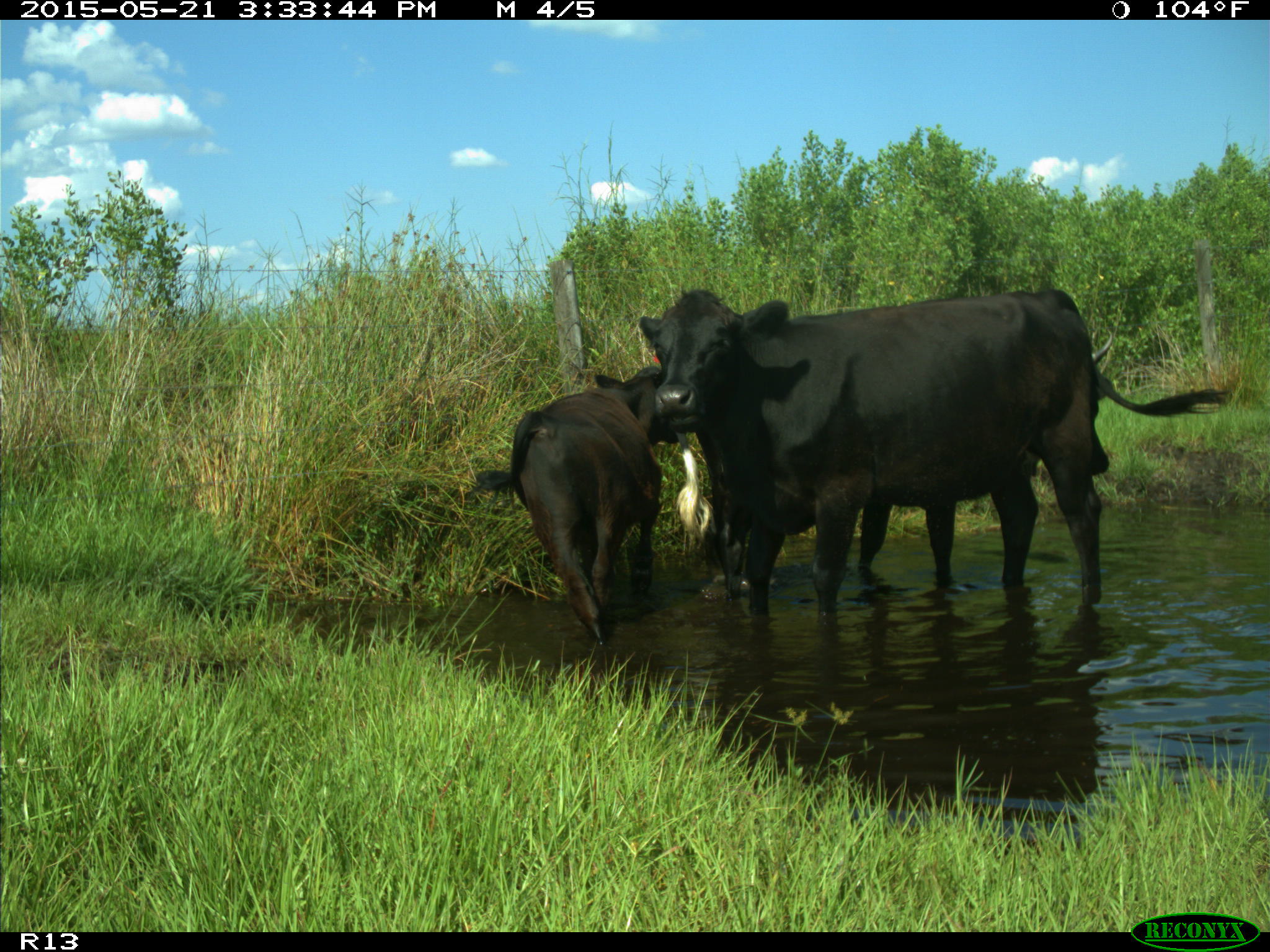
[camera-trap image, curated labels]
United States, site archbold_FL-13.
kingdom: Animalia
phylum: Chordata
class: Mammalia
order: Artiodactyla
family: Bovidae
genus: Bos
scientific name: Bos taurus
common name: domestic cow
Bos taurus (domestic cow).